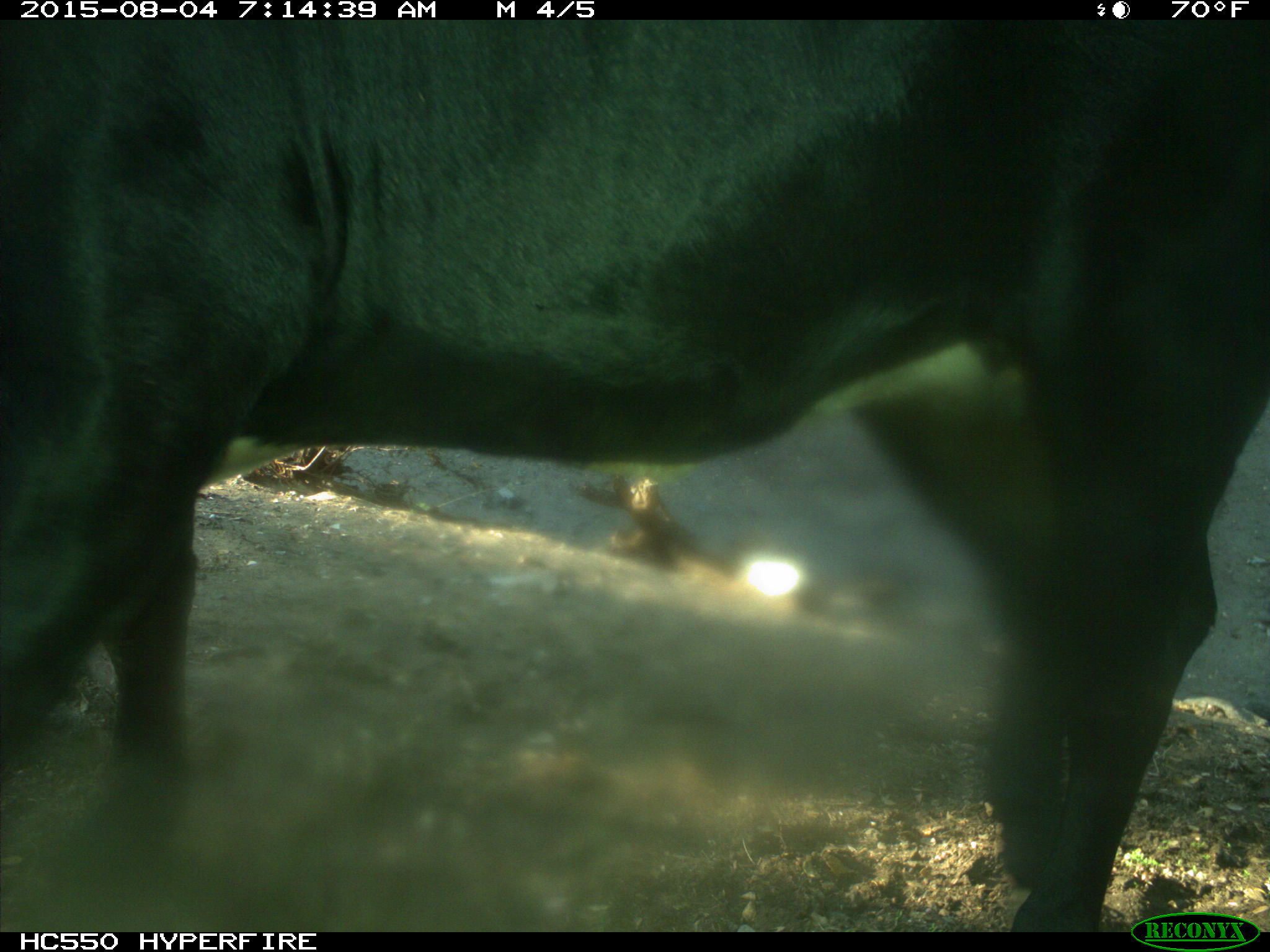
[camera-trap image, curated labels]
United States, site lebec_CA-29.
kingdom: Animalia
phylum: Chordata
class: Mammalia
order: Artiodactyla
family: Bovidae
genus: Bos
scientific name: Bos taurus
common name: domestic cow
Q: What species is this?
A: Bos taurus (domestic cow).